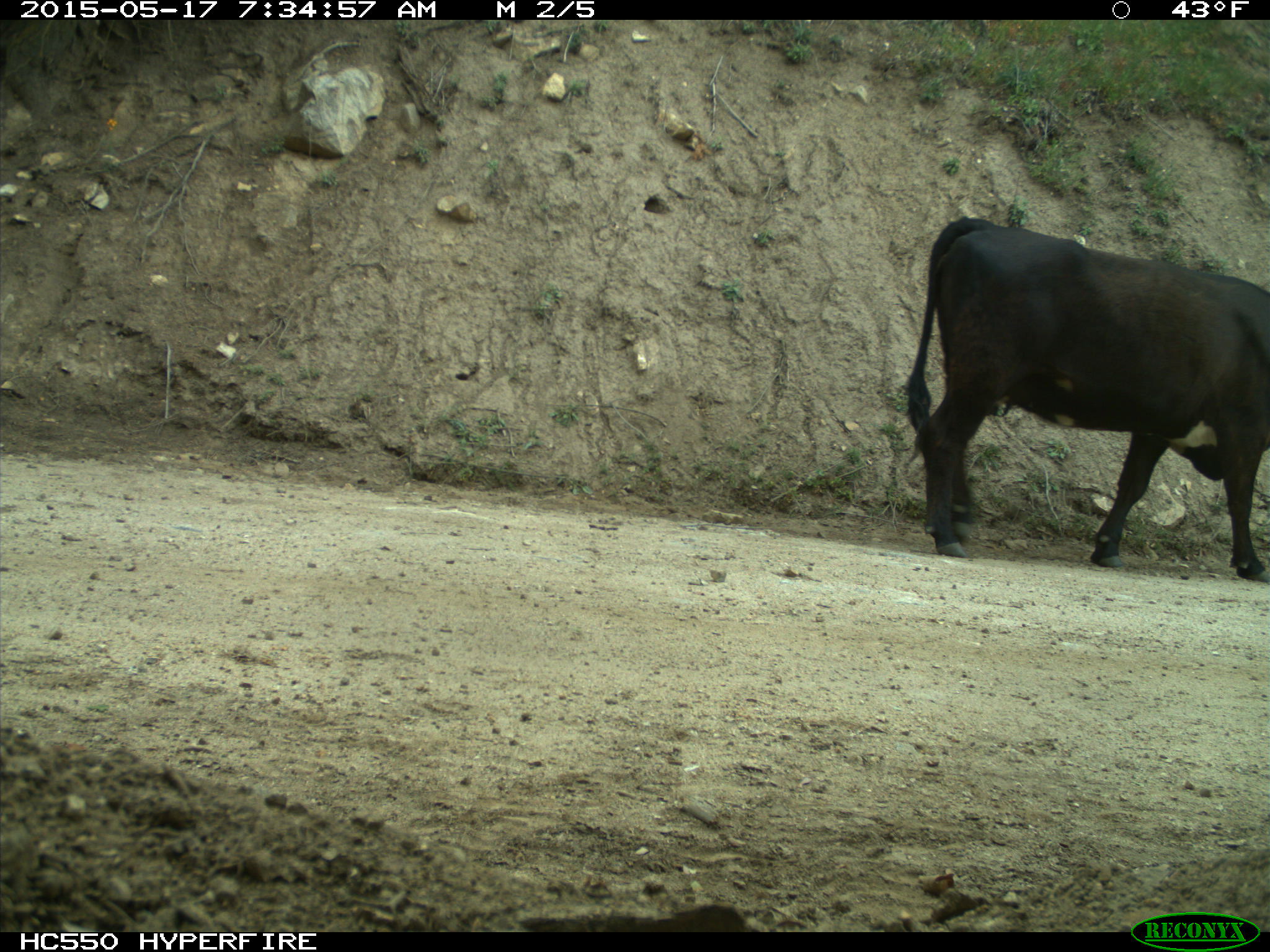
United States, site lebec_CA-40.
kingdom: Animalia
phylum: Chordata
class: Mammalia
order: Artiodactyla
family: Bovidae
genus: Bos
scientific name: Bos taurus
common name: domestic cow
Bos taurus (domestic cow).